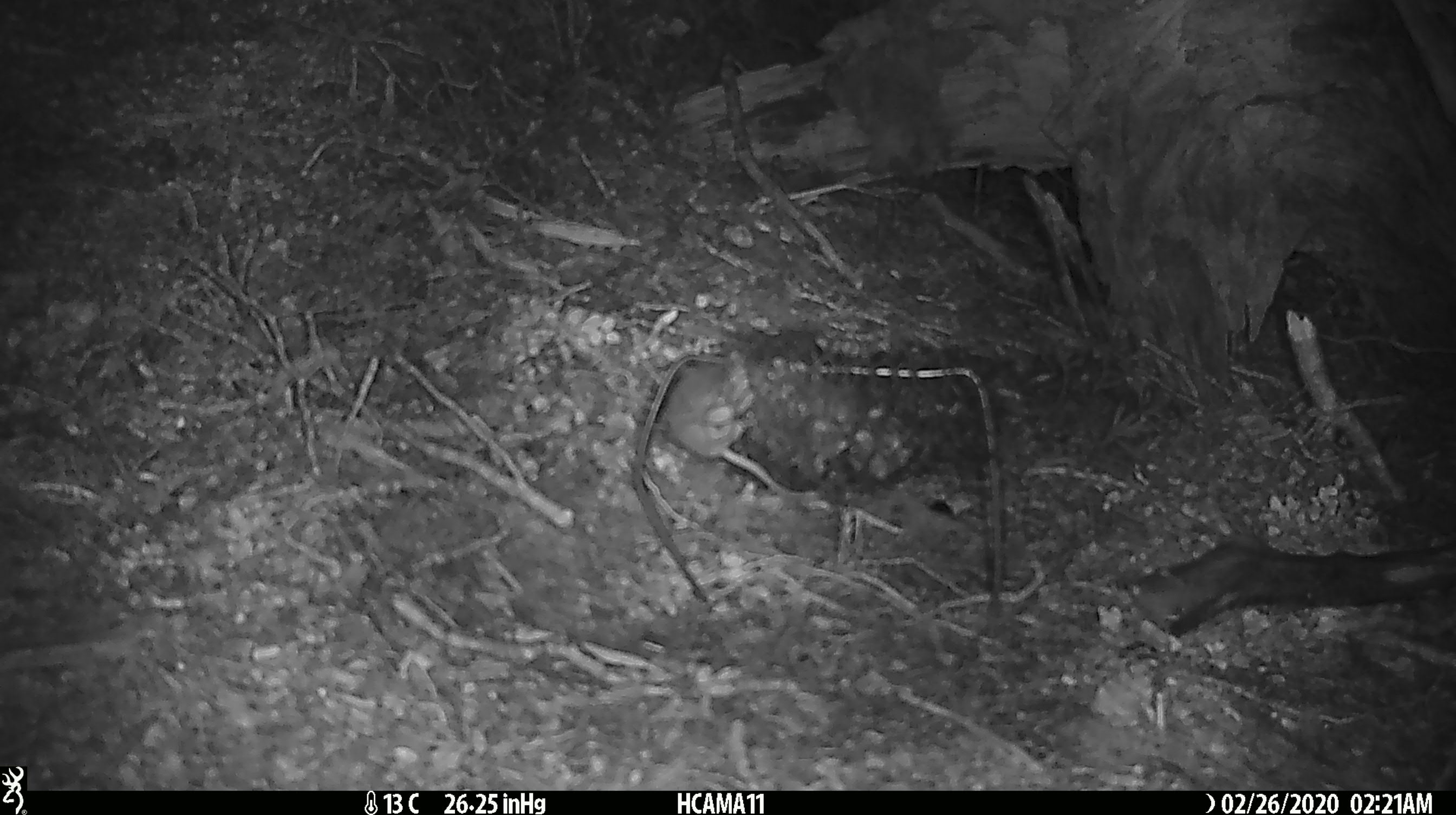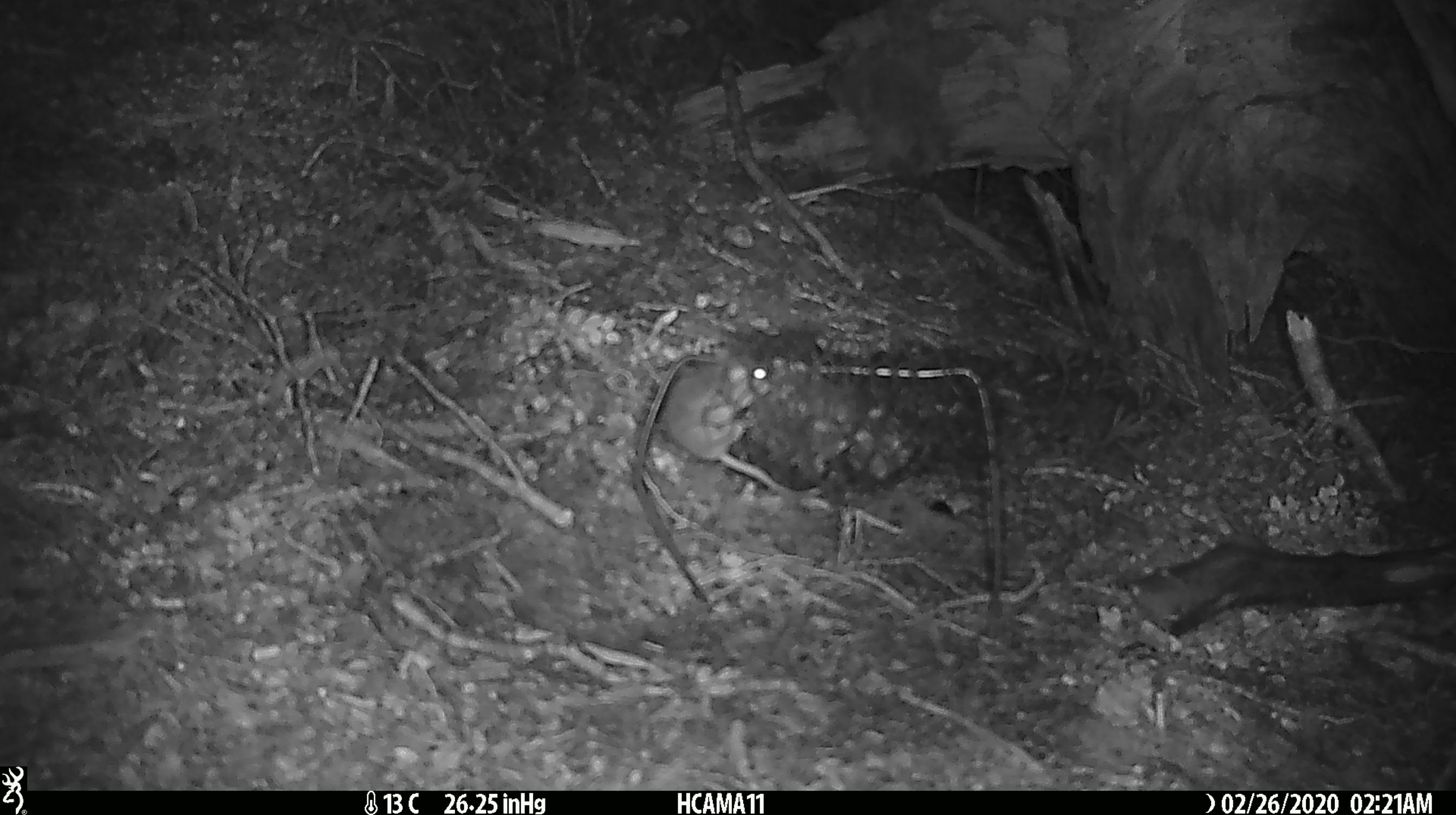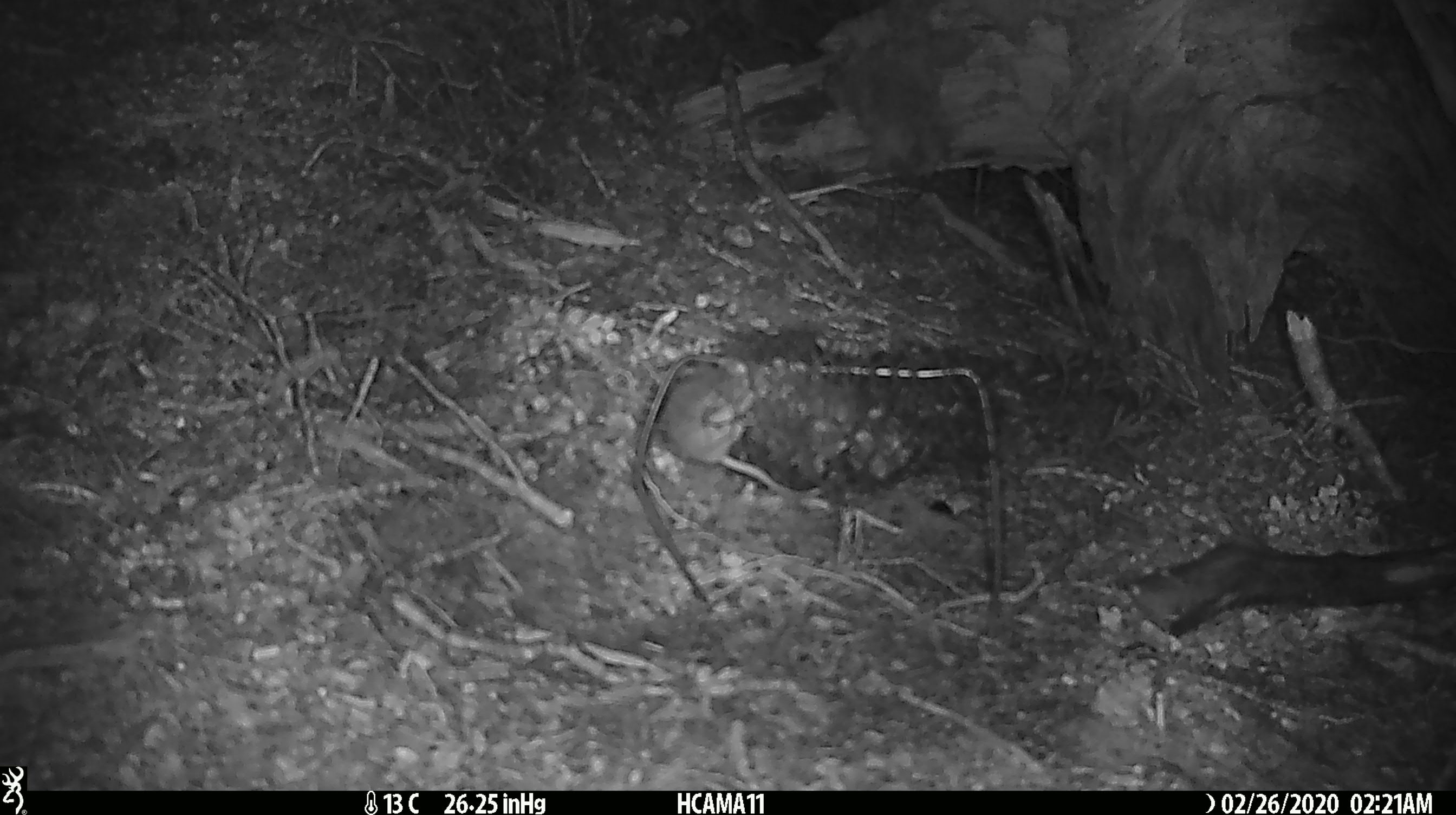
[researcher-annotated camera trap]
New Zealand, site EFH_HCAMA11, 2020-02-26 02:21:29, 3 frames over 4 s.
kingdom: Animalia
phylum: Chordata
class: Mammalia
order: Rodentia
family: Muridae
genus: Mus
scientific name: Mus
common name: mouse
Mouse (Mus).